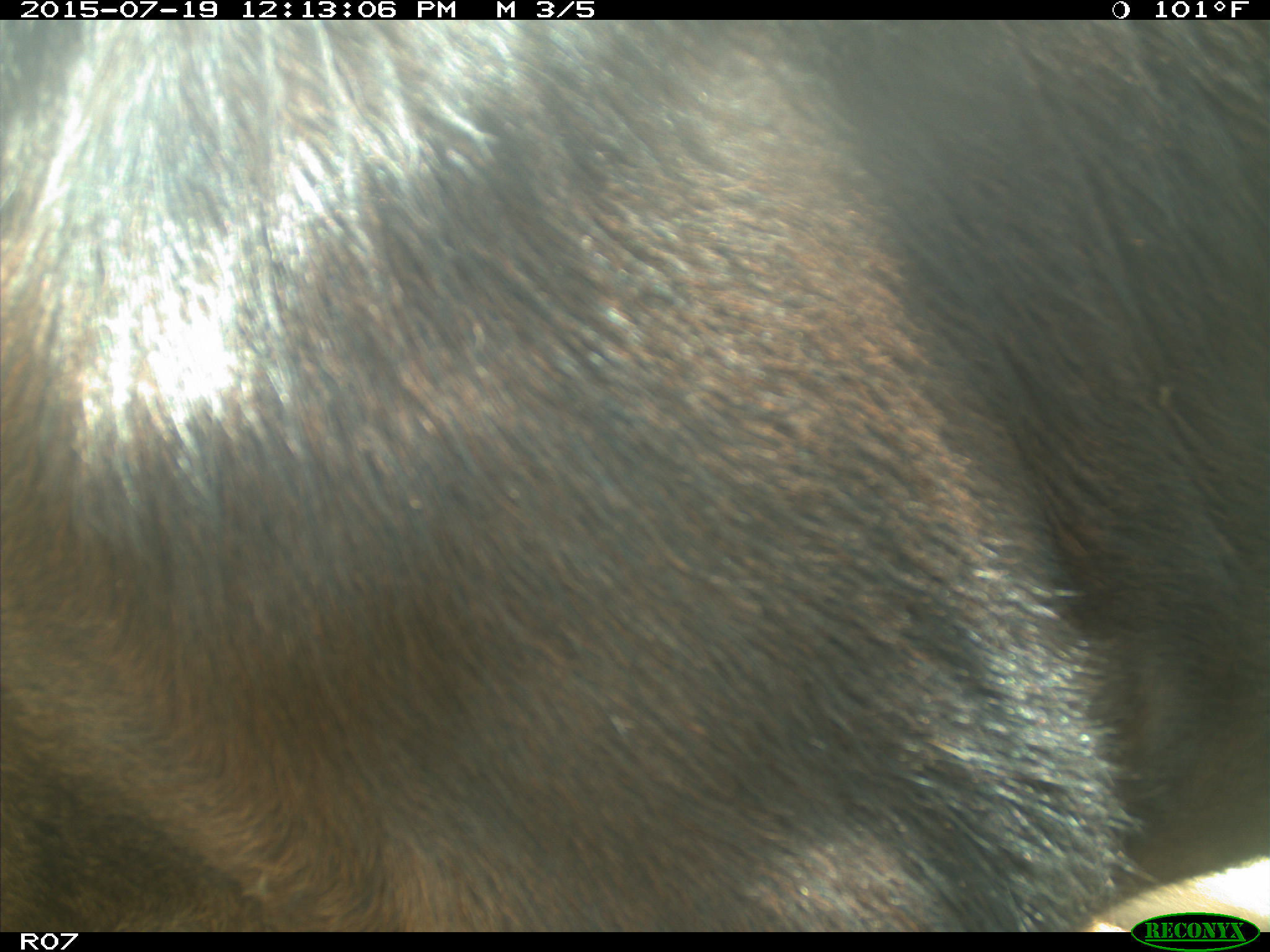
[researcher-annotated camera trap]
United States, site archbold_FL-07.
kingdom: Animalia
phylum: Chordata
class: Mammalia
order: Artiodactyla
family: Bovidae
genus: Bos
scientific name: Bos taurus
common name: domestic cow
Bos taurus (domestic cow).